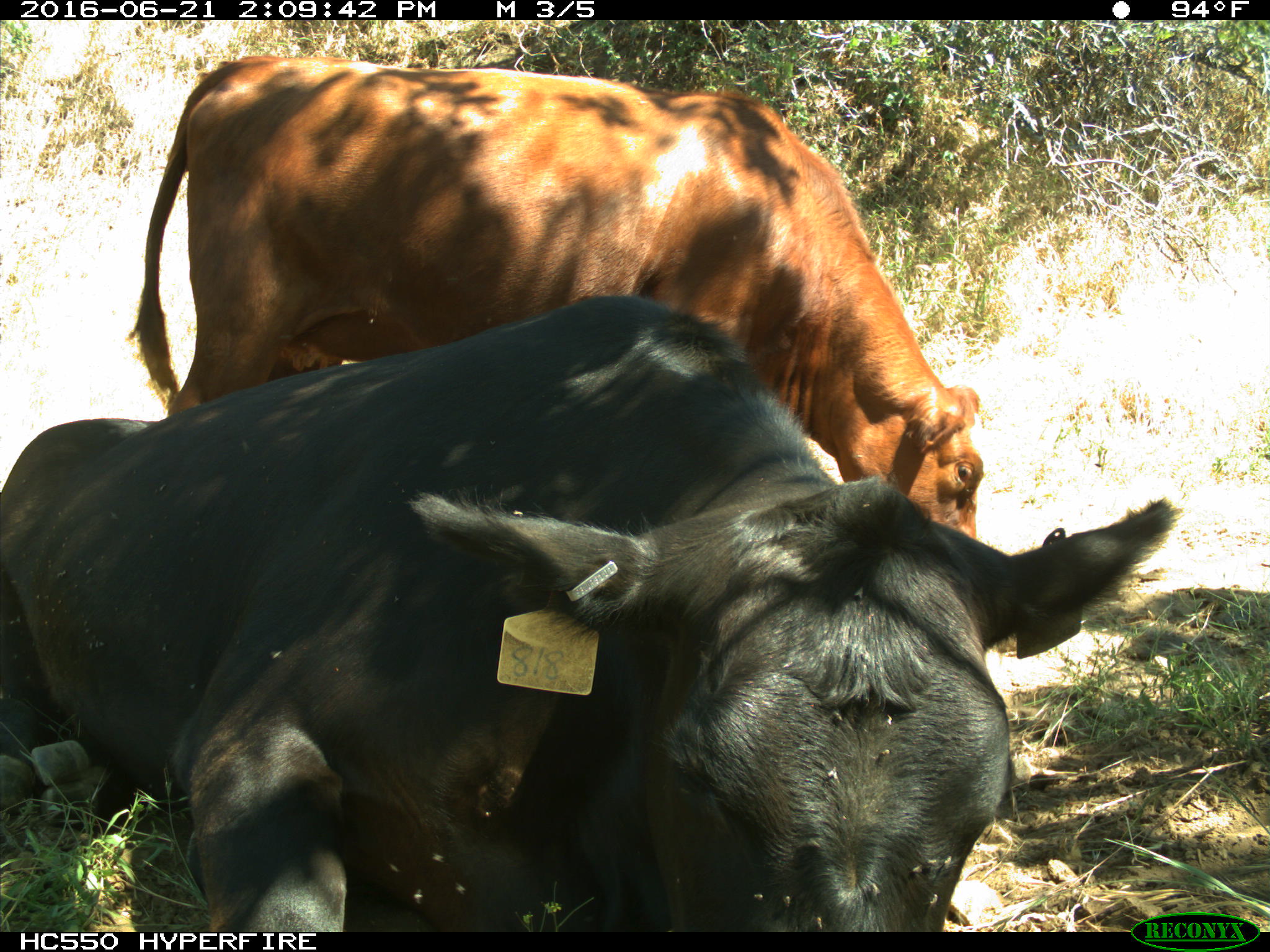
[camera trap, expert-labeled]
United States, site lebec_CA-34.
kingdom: Animalia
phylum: Chordata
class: Mammalia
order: Artiodactyla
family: Bovidae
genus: Bos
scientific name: Bos taurus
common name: domestic cow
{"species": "Bos taurus (domestic cow)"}